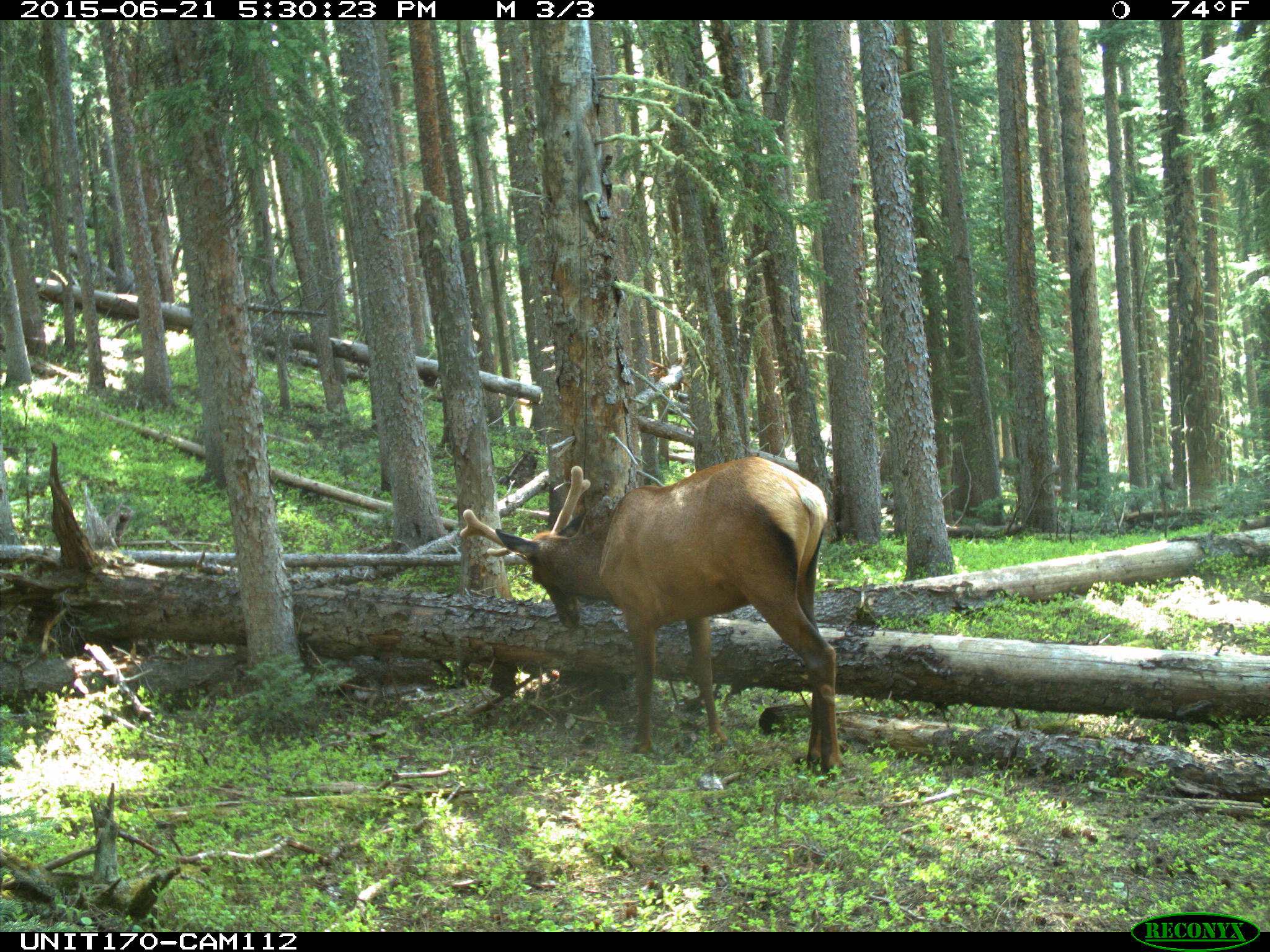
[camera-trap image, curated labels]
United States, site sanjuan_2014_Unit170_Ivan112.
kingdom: Animalia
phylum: Chordata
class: Mammalia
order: Artiodactyla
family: Cervidae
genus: Cervus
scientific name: Cervus elaphus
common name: red deer